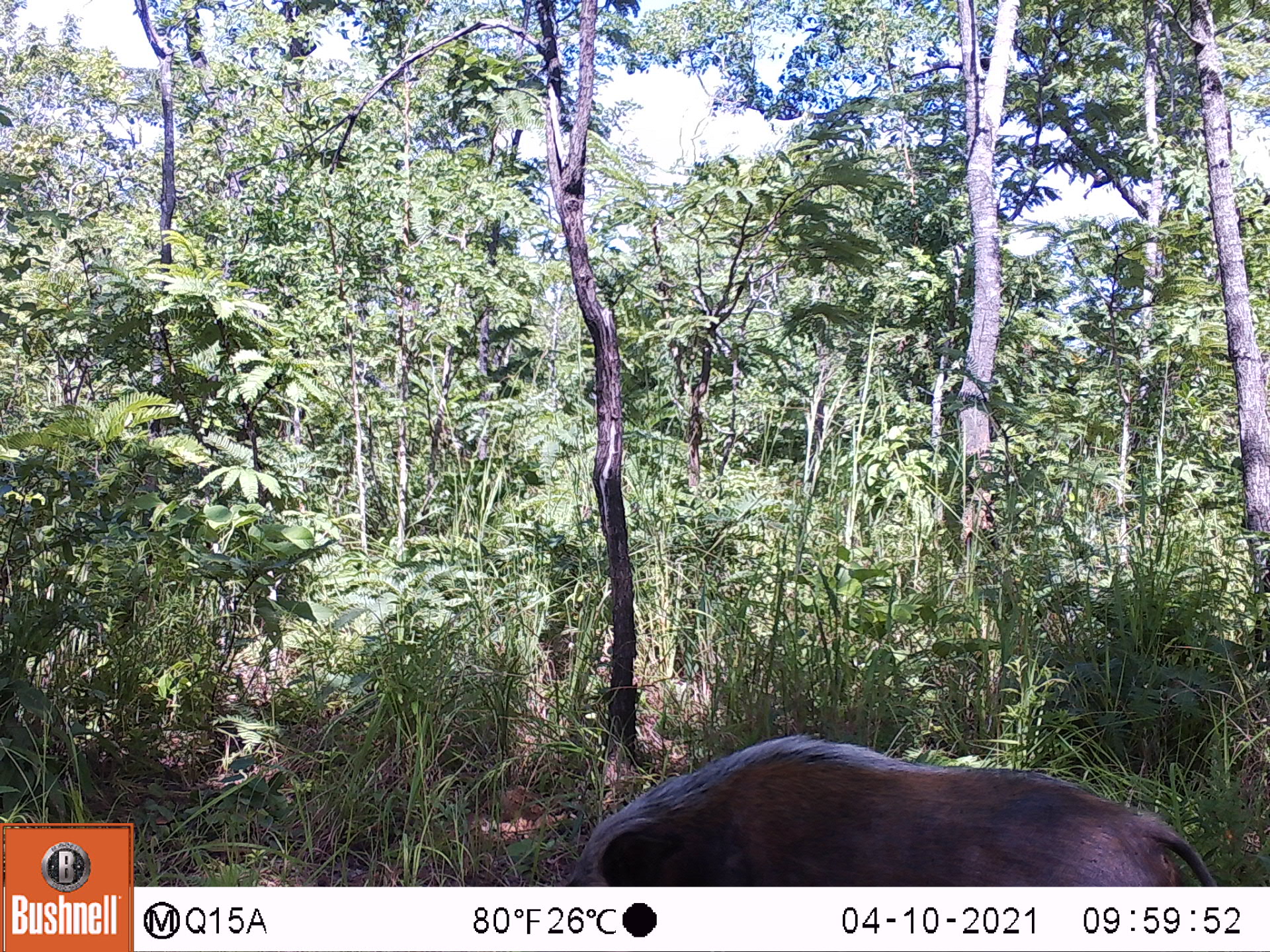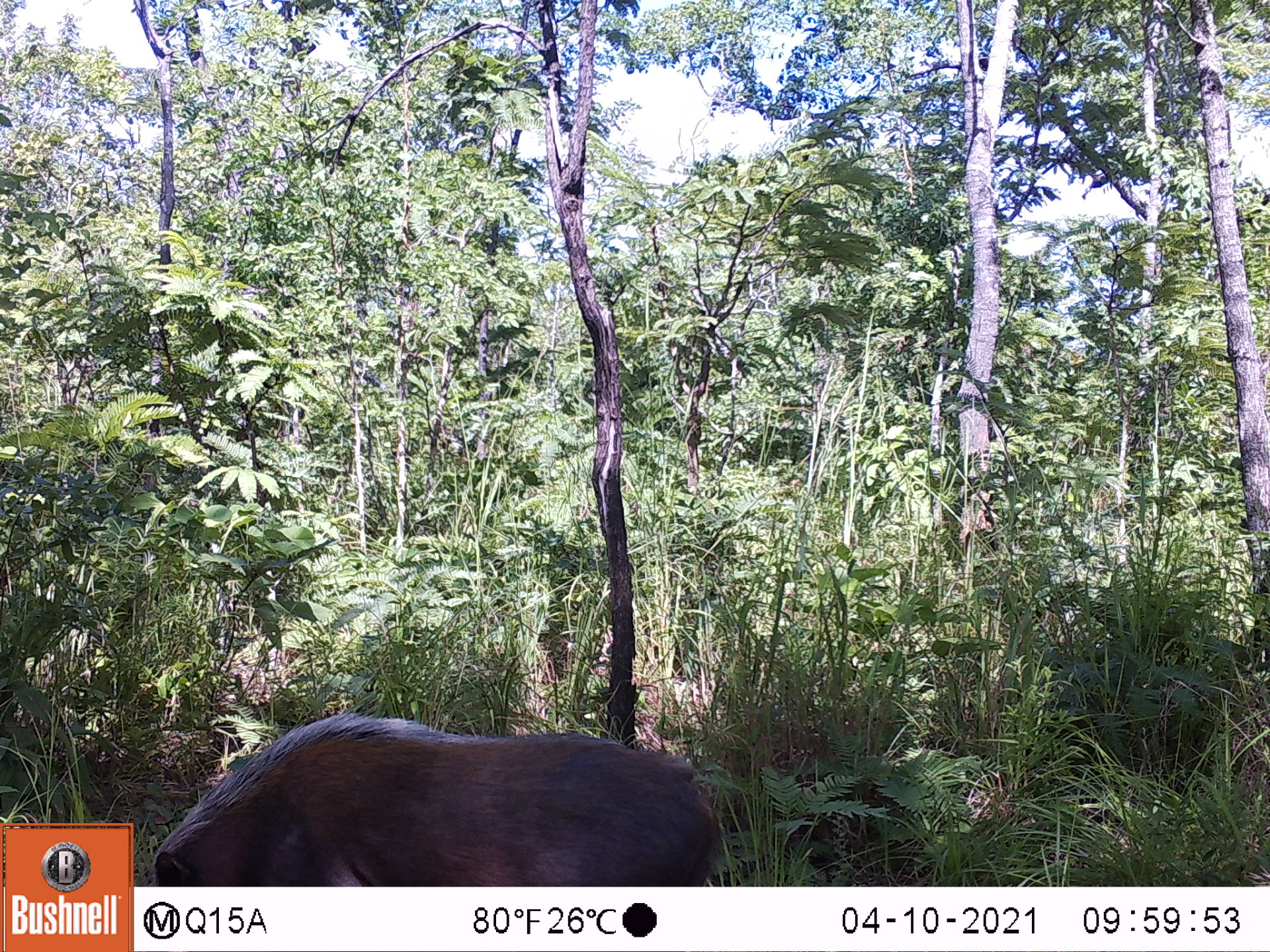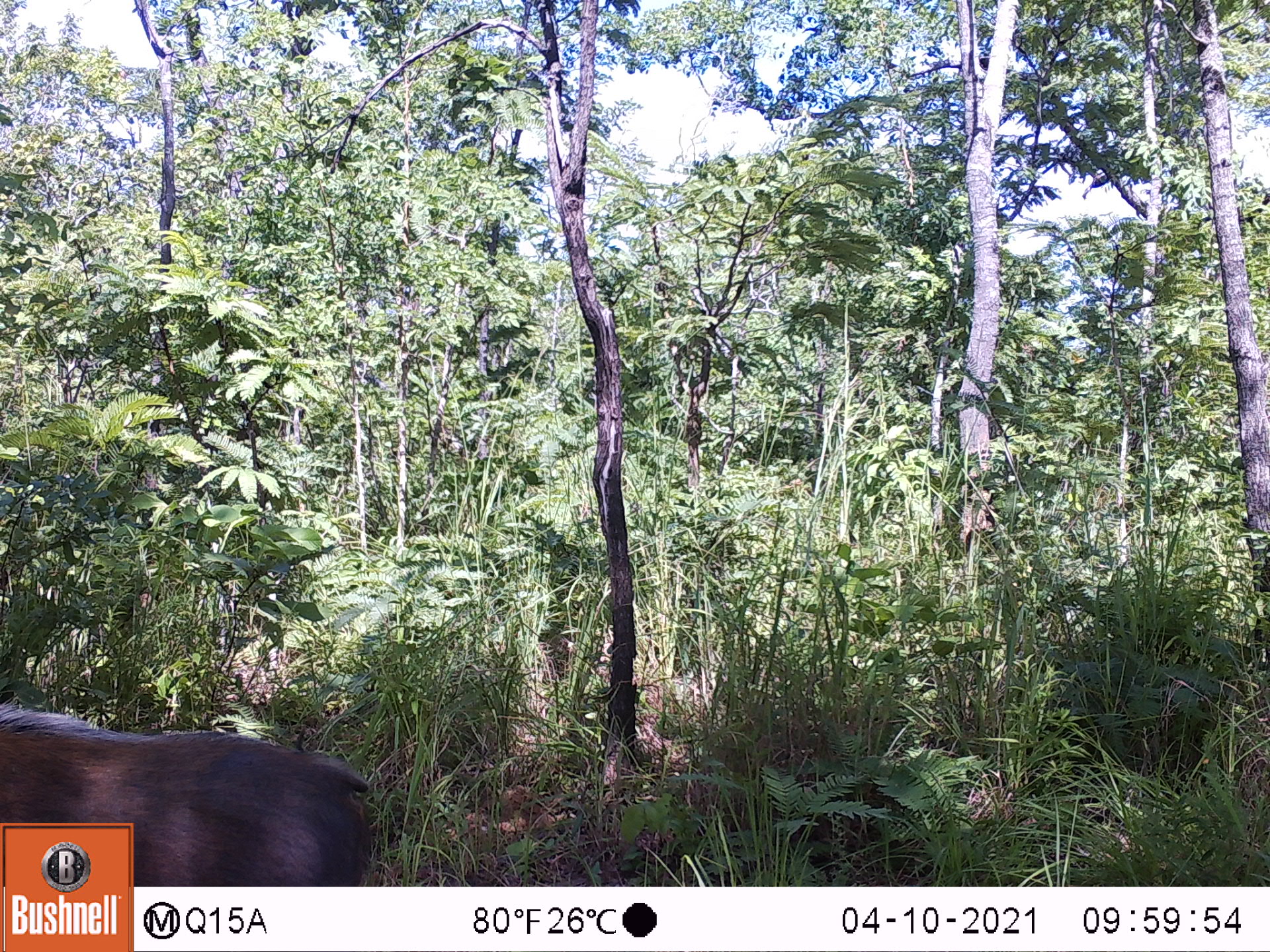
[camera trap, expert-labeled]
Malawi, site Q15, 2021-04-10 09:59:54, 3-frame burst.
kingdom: Animalia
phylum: Chordata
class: Mammalia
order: Artiodactyla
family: Suidae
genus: Potamochoerus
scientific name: Potamochoerus larvatus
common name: bushpig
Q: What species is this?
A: Bushpig (Potamochoerus larvatus).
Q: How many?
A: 1.